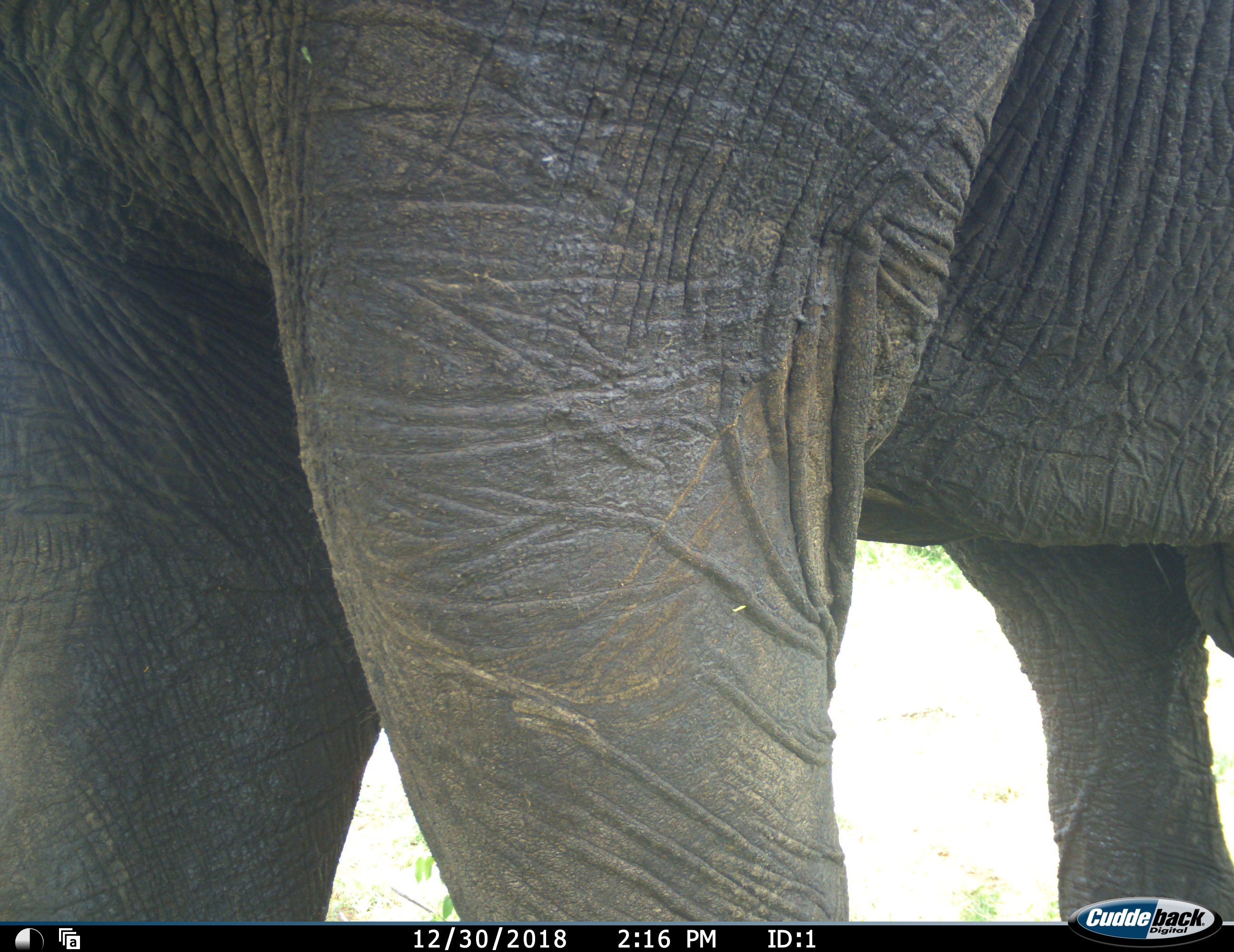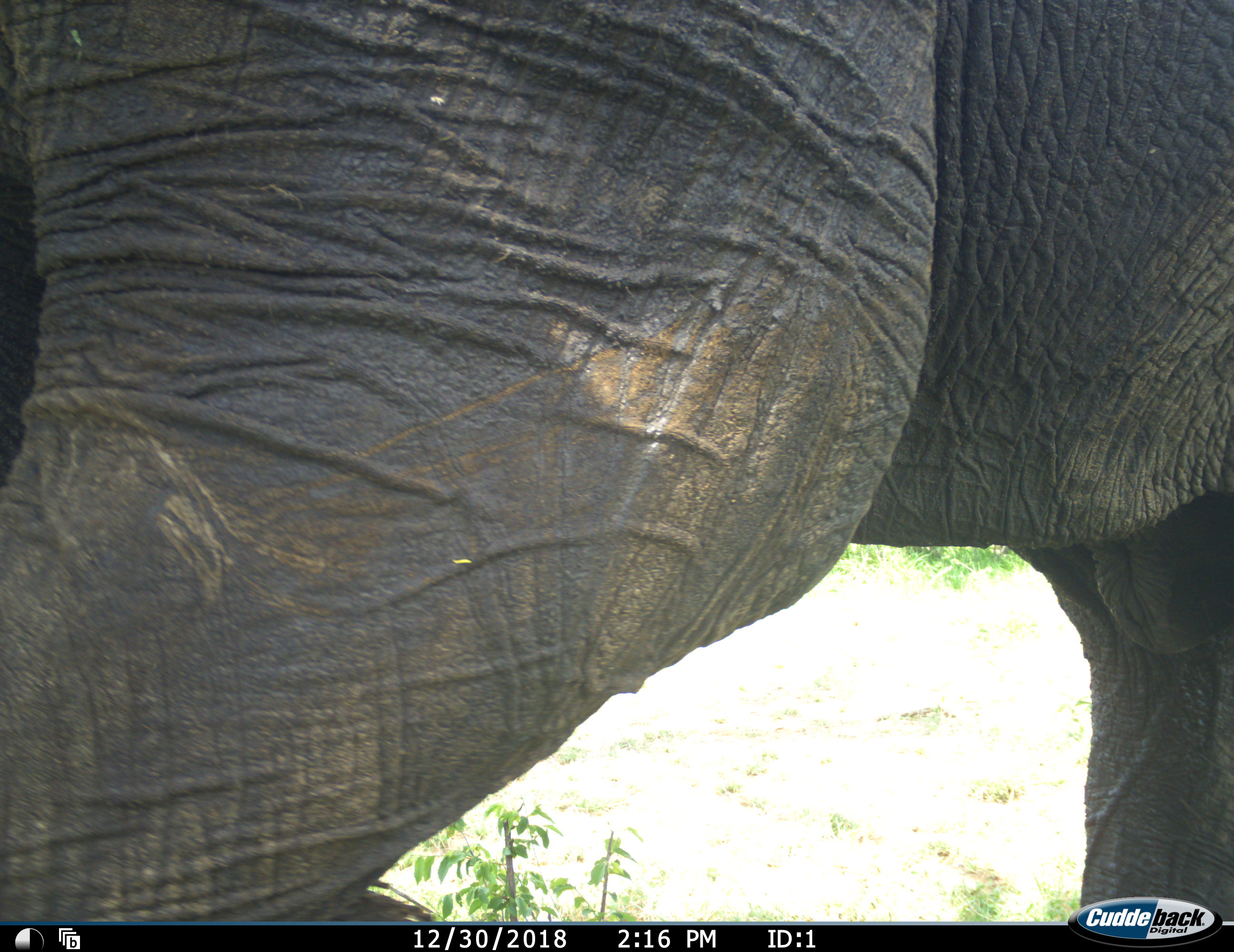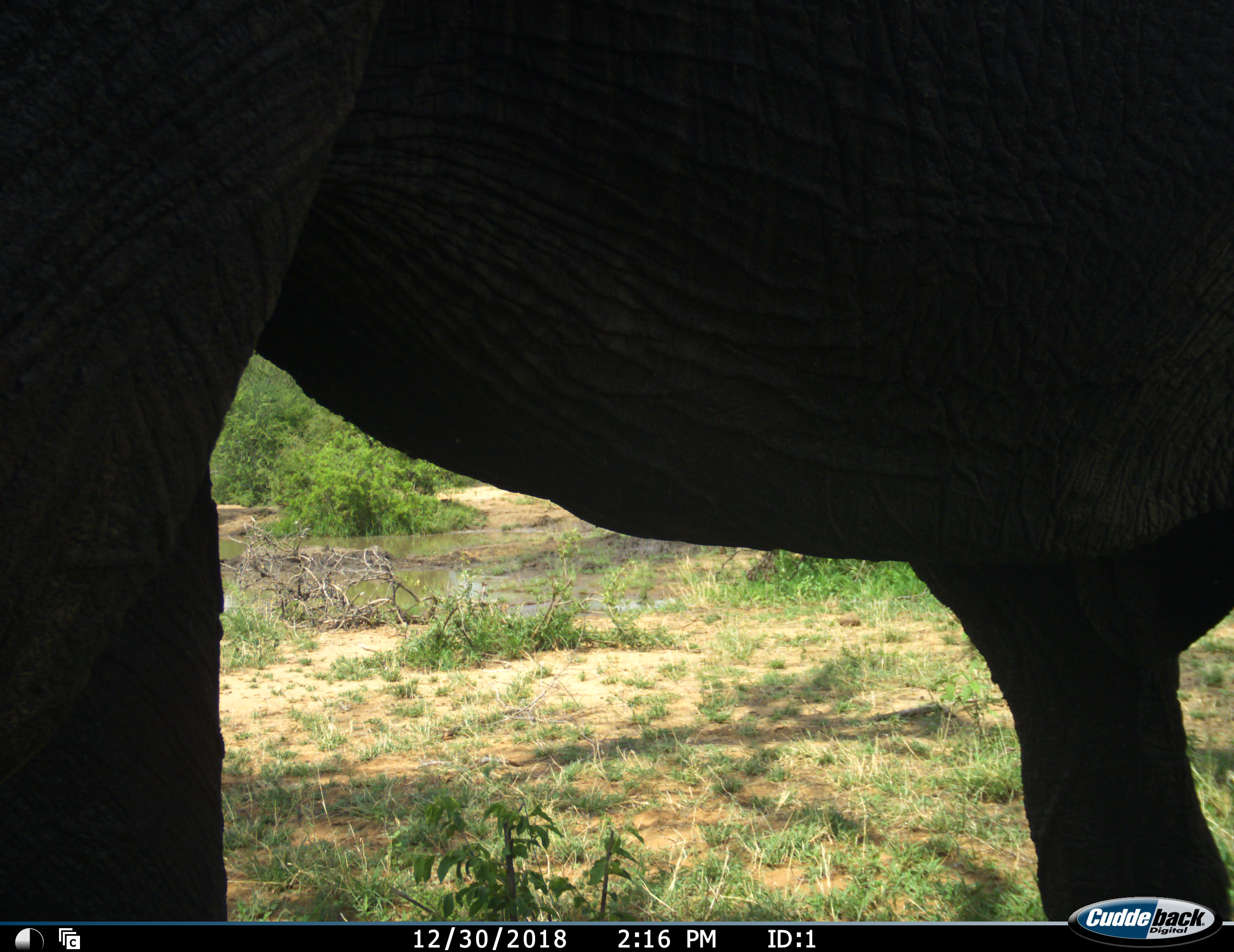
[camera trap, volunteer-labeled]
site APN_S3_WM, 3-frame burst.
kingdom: Animalia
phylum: Chordata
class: Mammalia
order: Proboscidea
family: Elephantidae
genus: Loxodonta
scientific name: Loxodonta africana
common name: african bush elephant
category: elephant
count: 1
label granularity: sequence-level